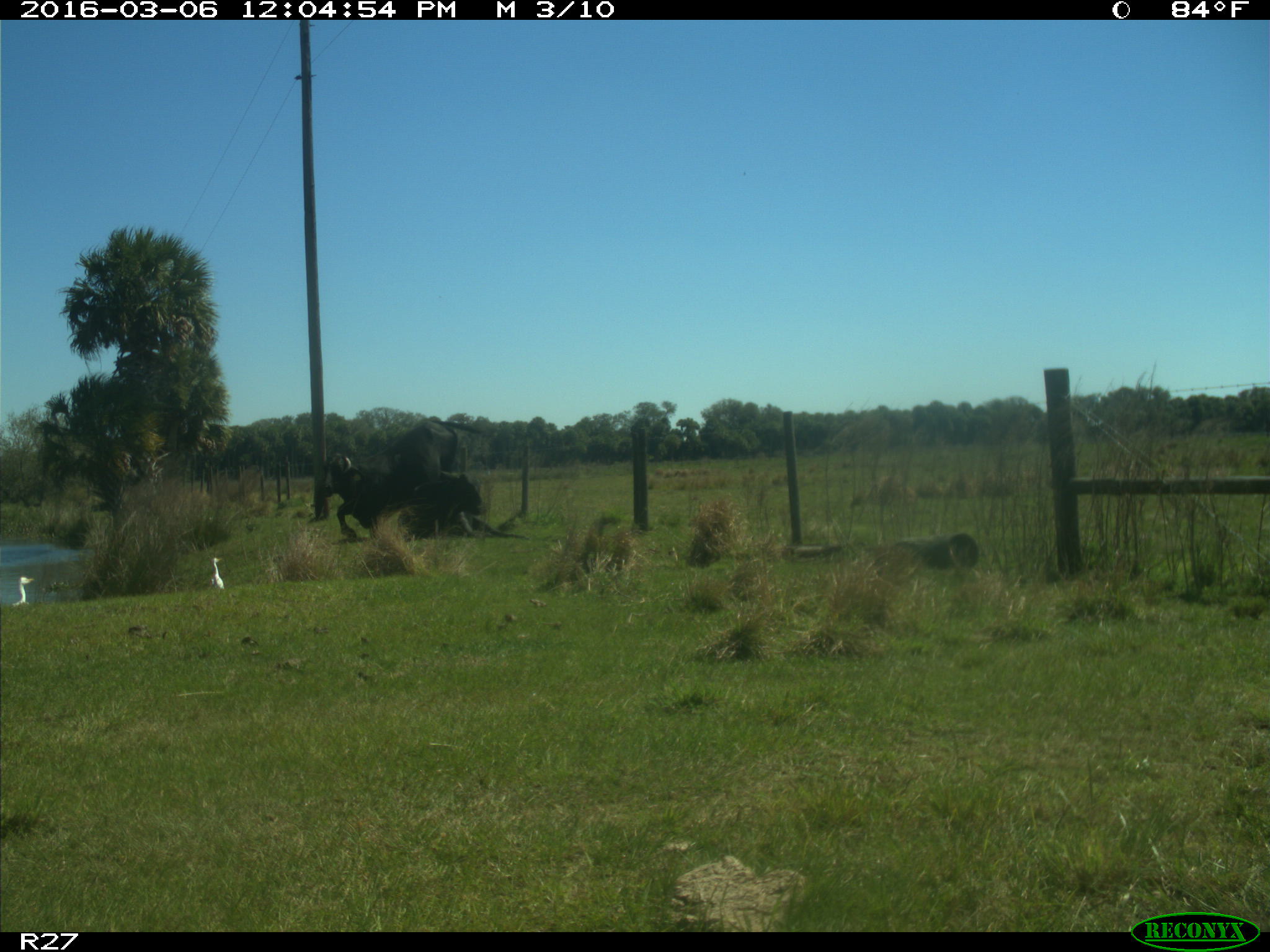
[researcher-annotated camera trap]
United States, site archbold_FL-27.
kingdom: Animalia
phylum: Chordata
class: Mammalia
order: Artiodactyla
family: Bovidae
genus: Bos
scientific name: Bos taurus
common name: domestic cow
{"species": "Bos taurus (domestic cow)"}